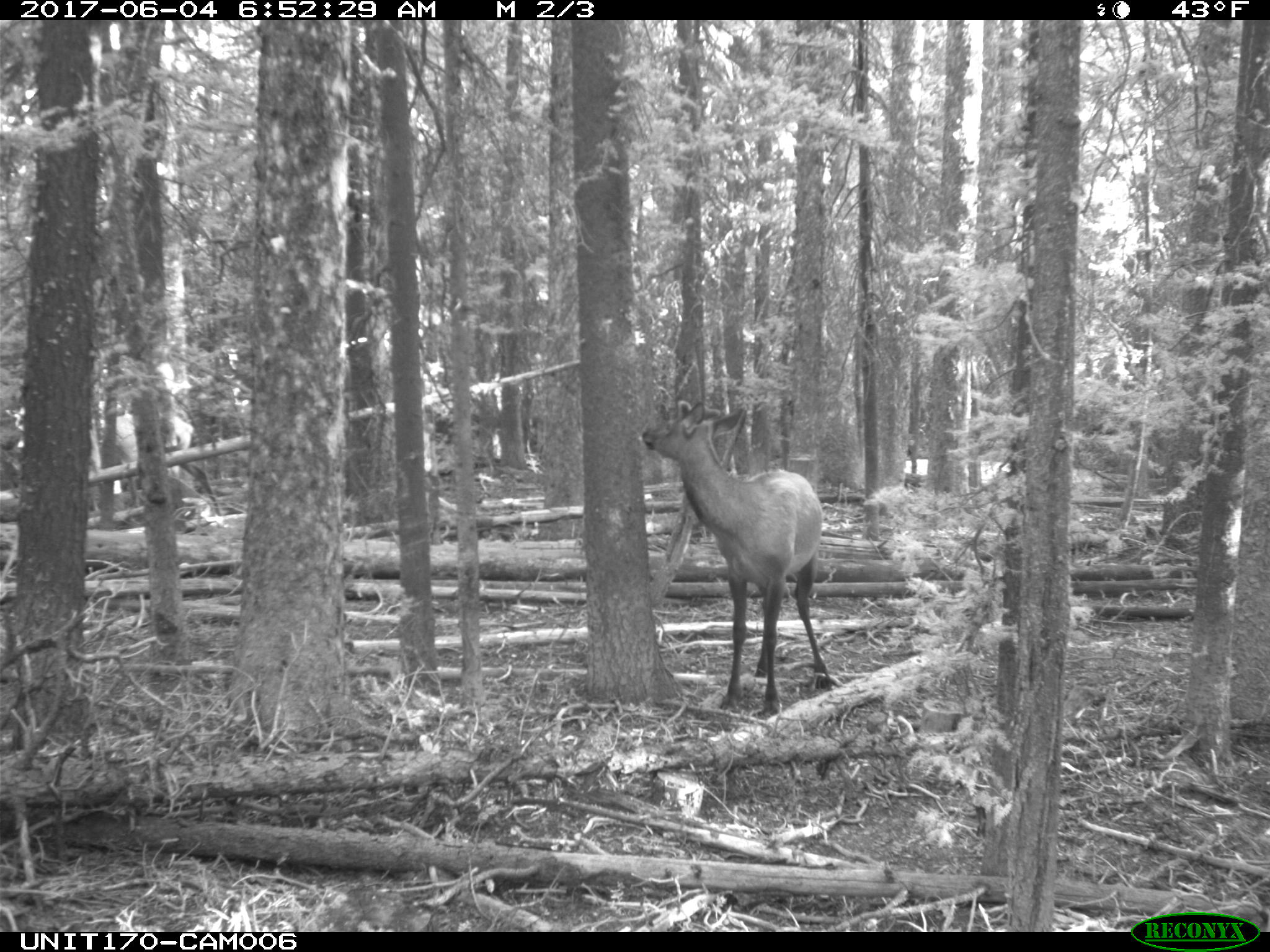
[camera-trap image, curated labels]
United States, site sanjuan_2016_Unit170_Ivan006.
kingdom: Animalia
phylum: Chordata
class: Mammalia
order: Artiodactyla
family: Cervidae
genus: Cervus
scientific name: Cervus elaphus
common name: red deer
Cervus elaphus (red deer).